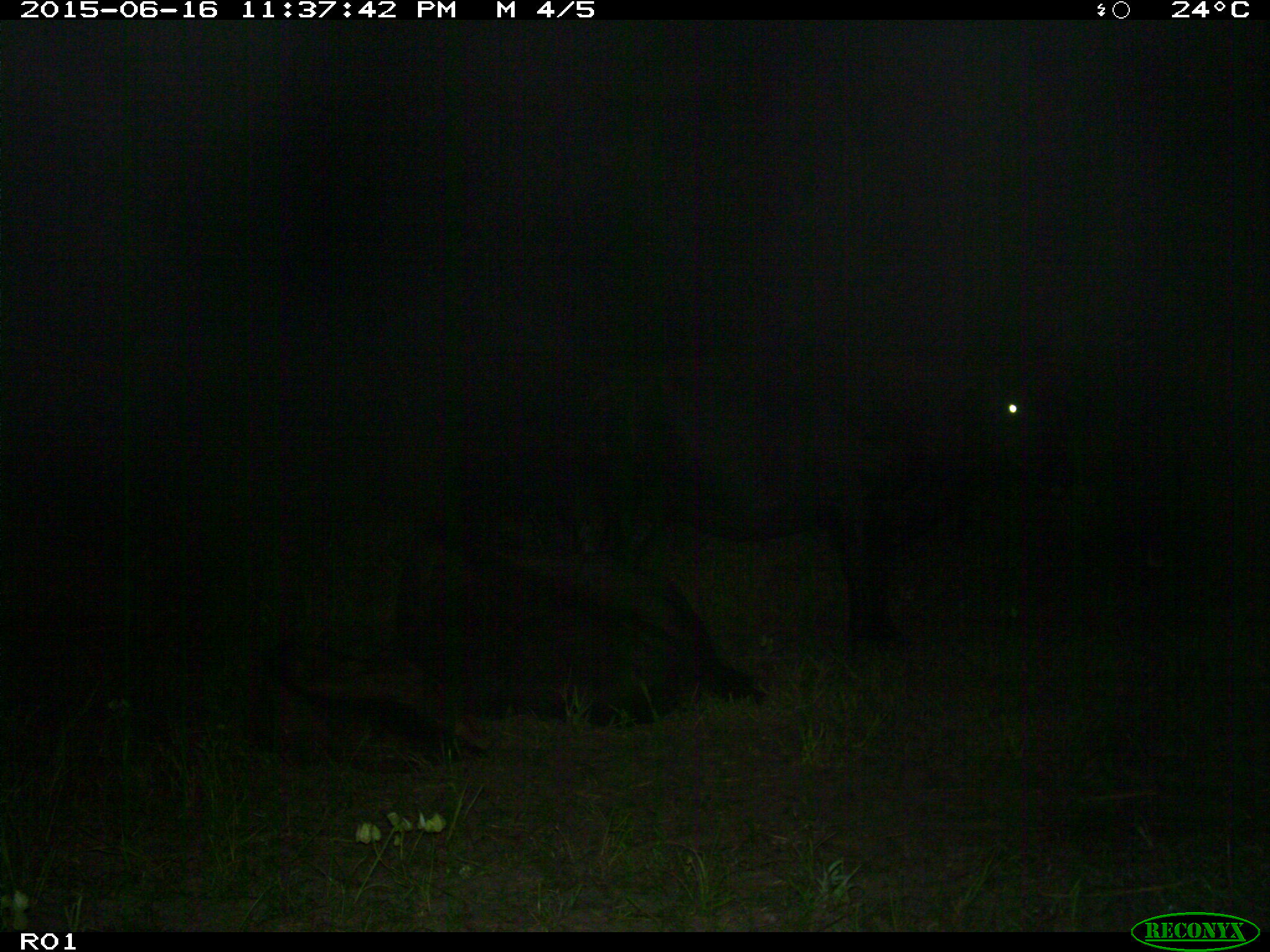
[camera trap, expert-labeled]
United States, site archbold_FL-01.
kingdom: Animalia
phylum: Chordata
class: Mammalia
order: Artiodactyla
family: Bovidae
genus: Bos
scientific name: Bos taurus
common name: domestic cow